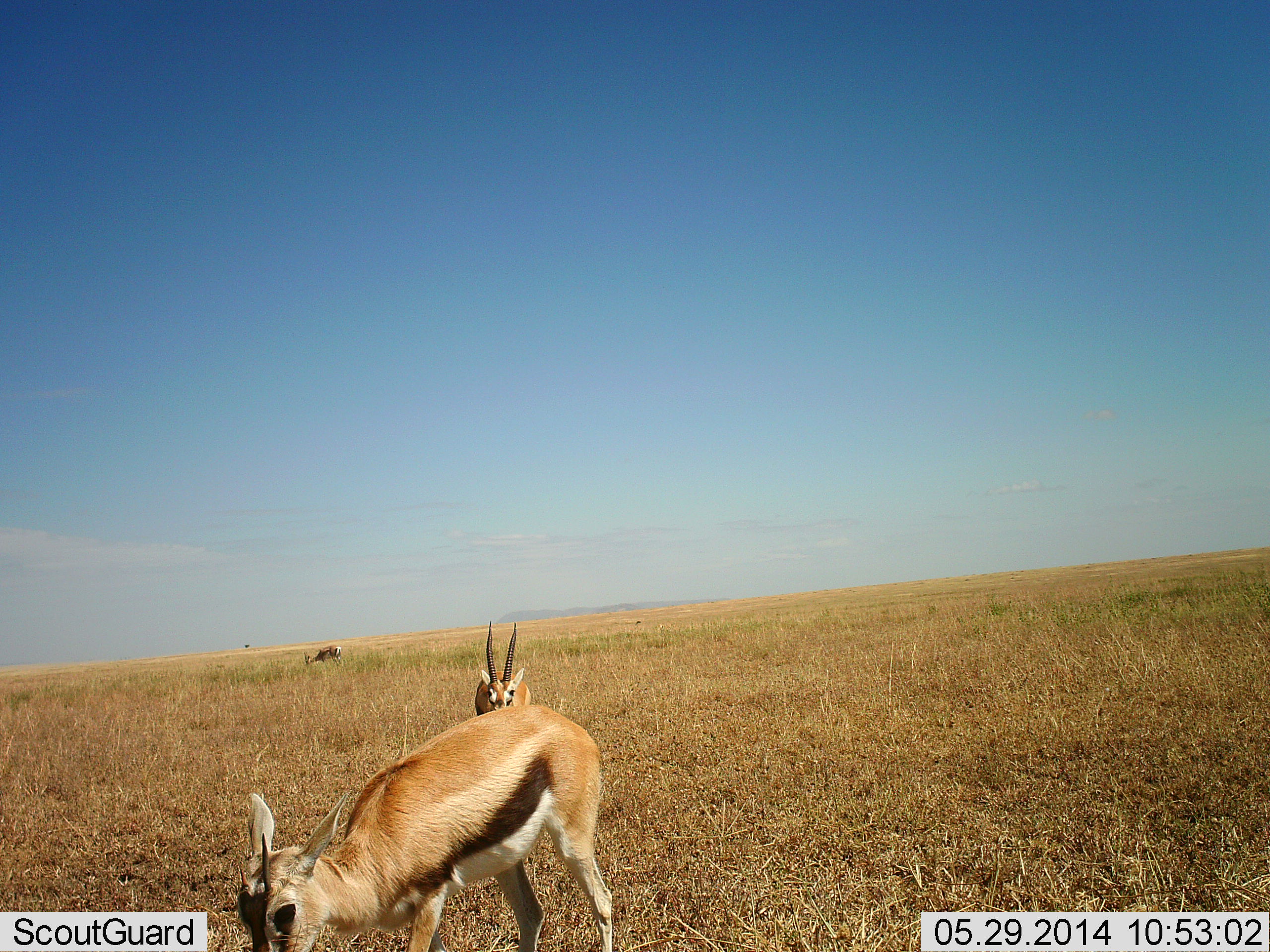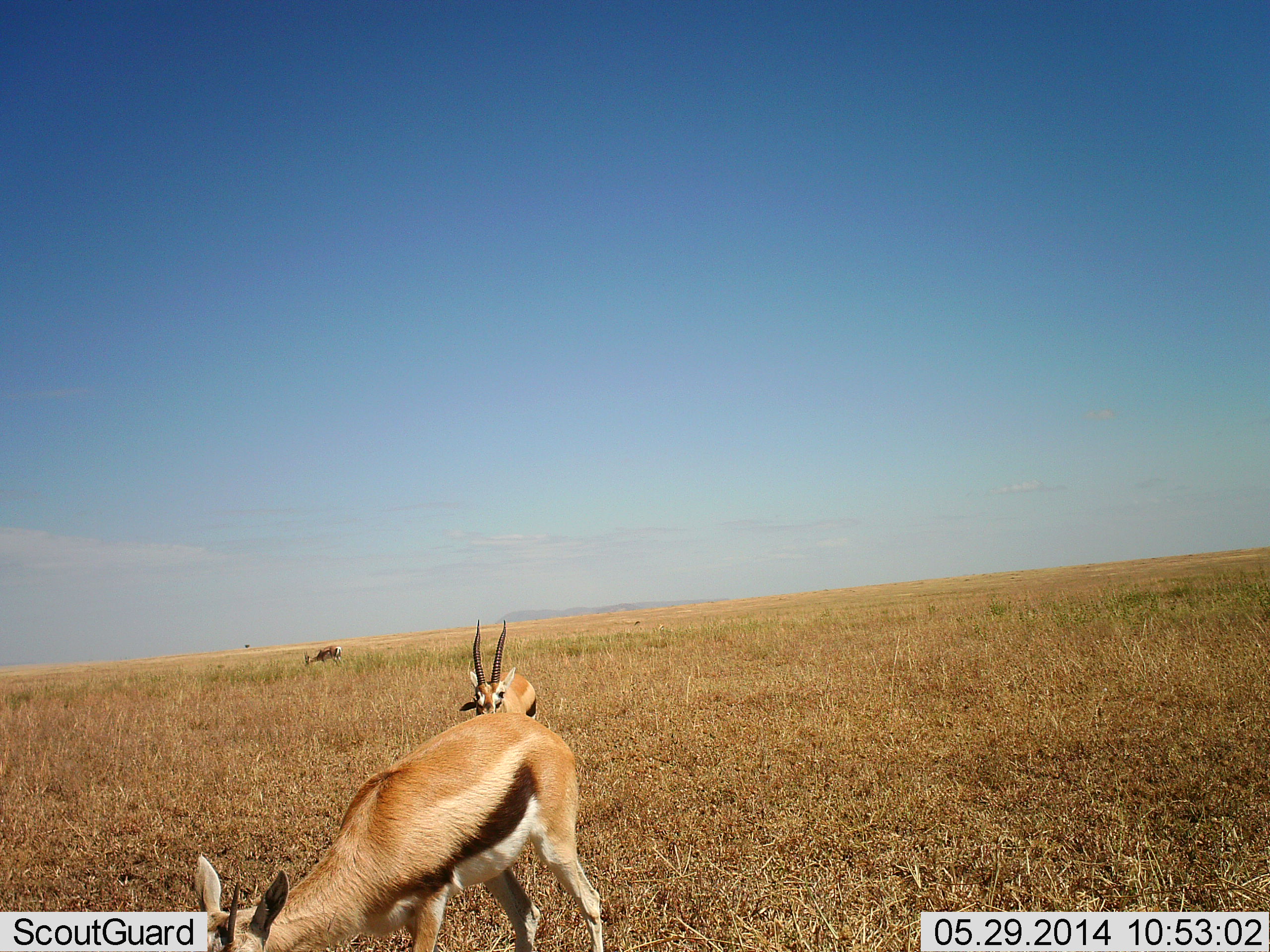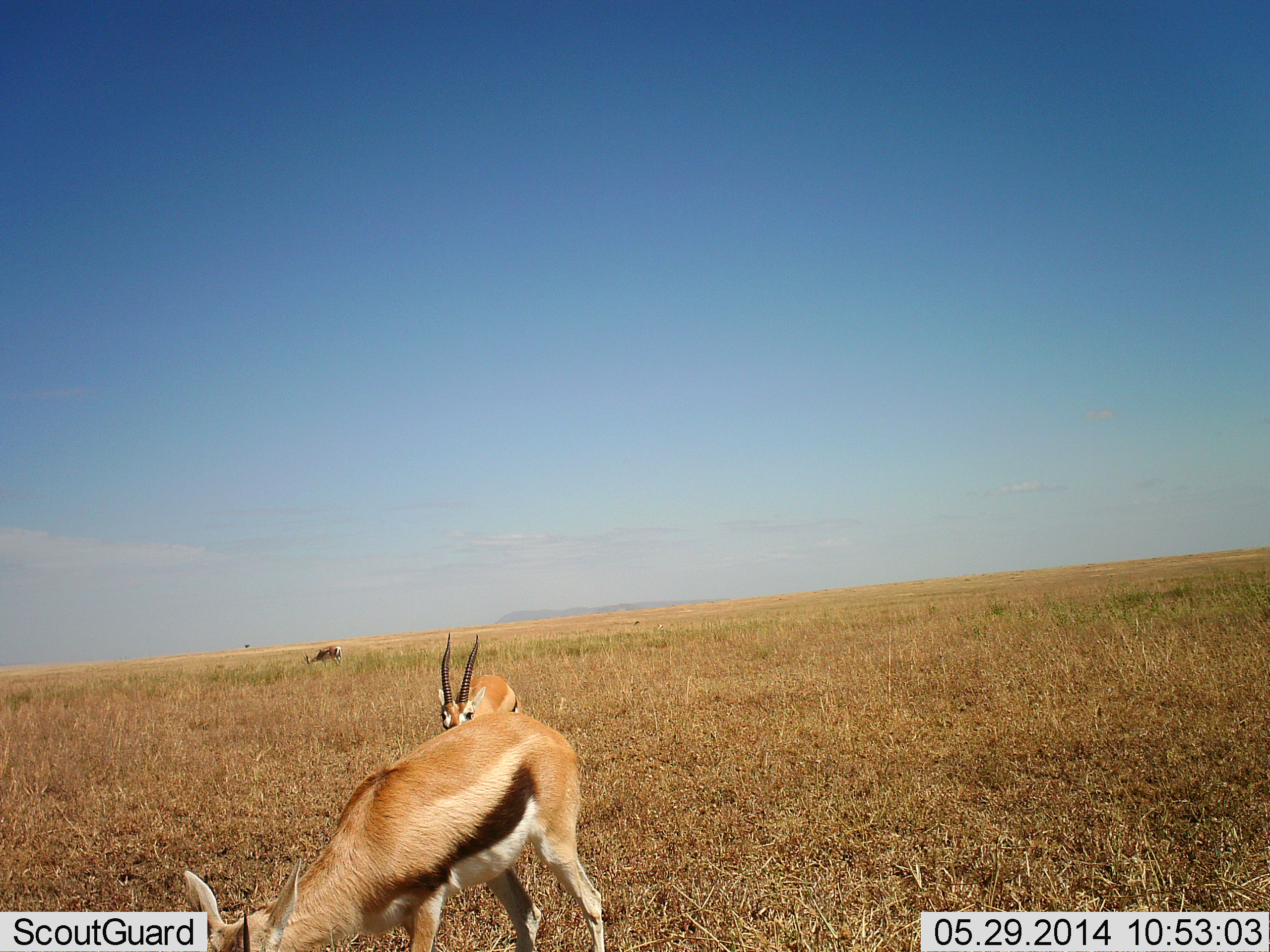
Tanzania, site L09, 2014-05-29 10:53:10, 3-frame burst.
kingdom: Animalia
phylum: Chordata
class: Mammalia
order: Artiodactyla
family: Bovidae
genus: Eudorcas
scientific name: Eudorcas thomsonii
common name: thomson's gazelle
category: gazellethomsons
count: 3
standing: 63%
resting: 0%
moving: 27%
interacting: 3%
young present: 0%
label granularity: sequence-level